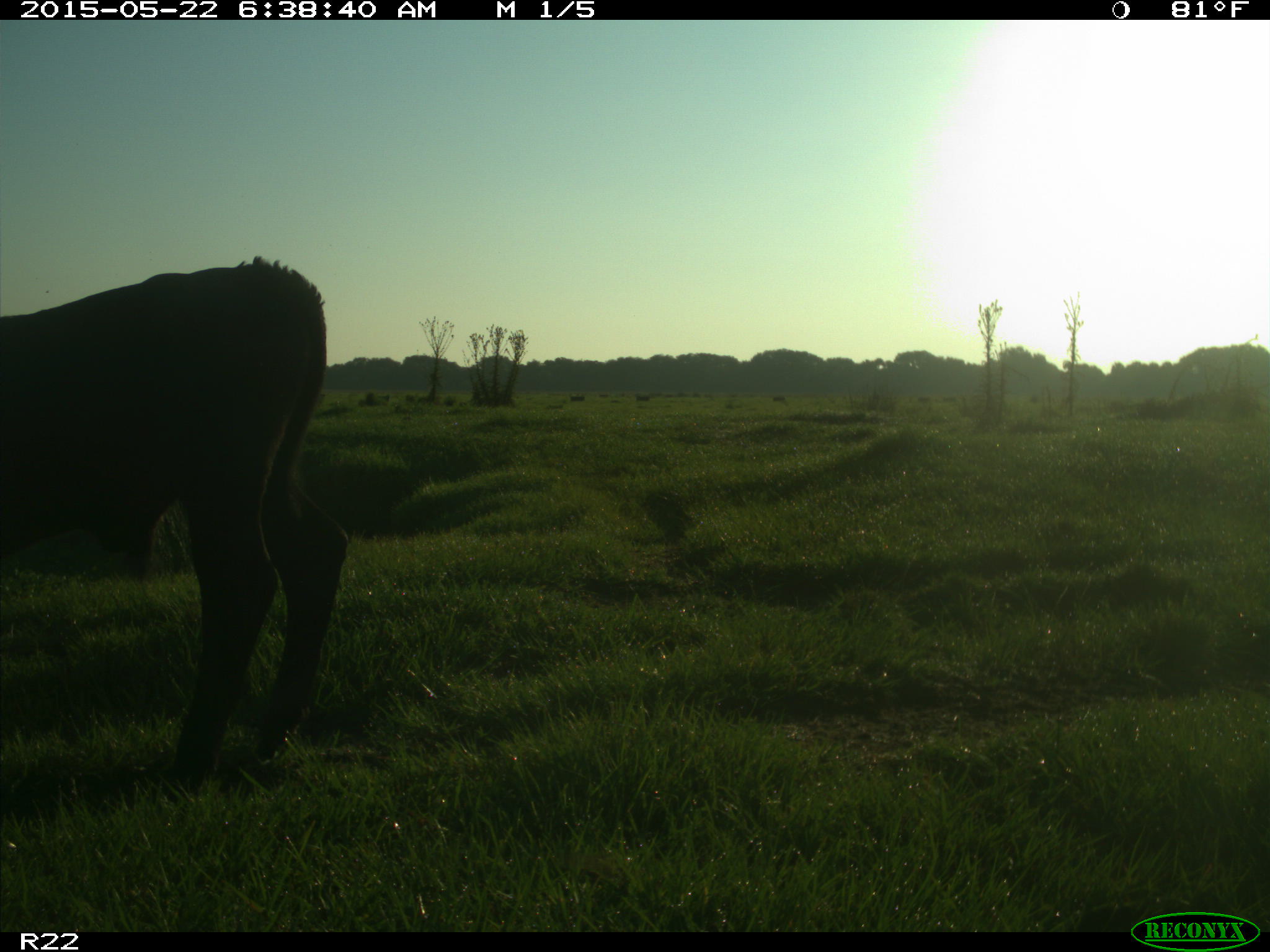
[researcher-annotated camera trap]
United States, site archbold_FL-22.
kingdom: Animalia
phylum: Chordata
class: Mammalia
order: Artiodactyla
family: Bovidae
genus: Bos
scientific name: Bos taurus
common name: domestic cow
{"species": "Bos taurus (domestic cow)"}